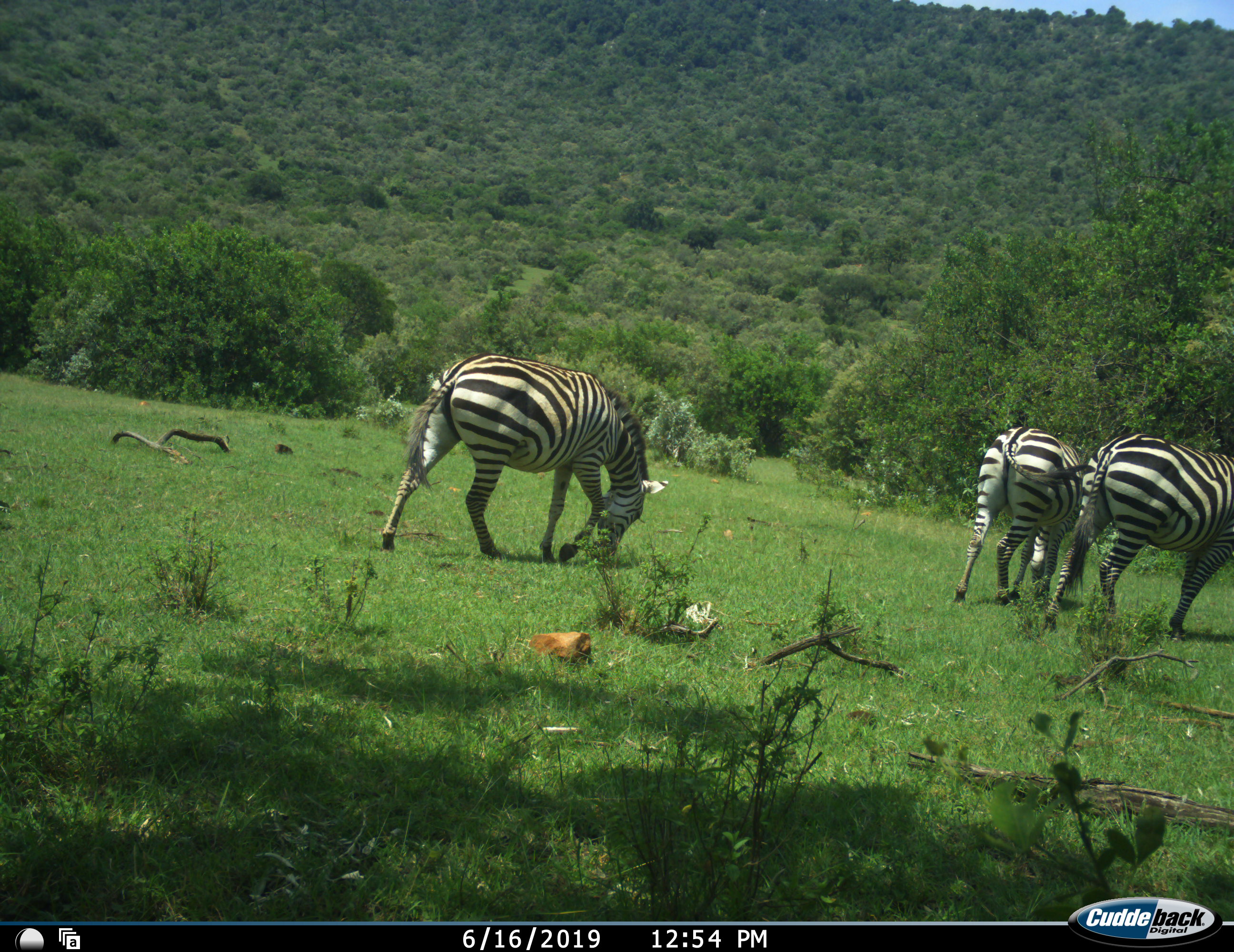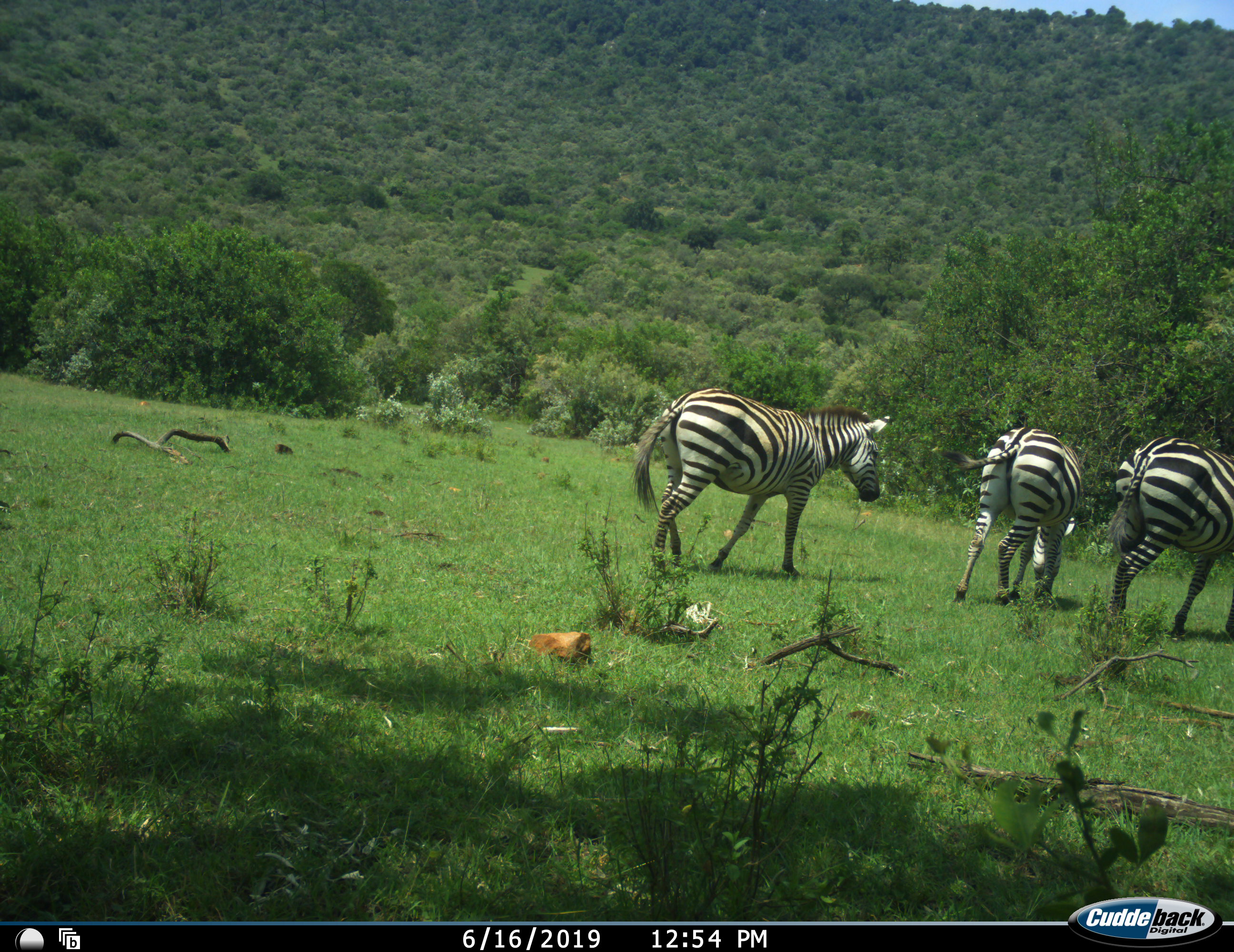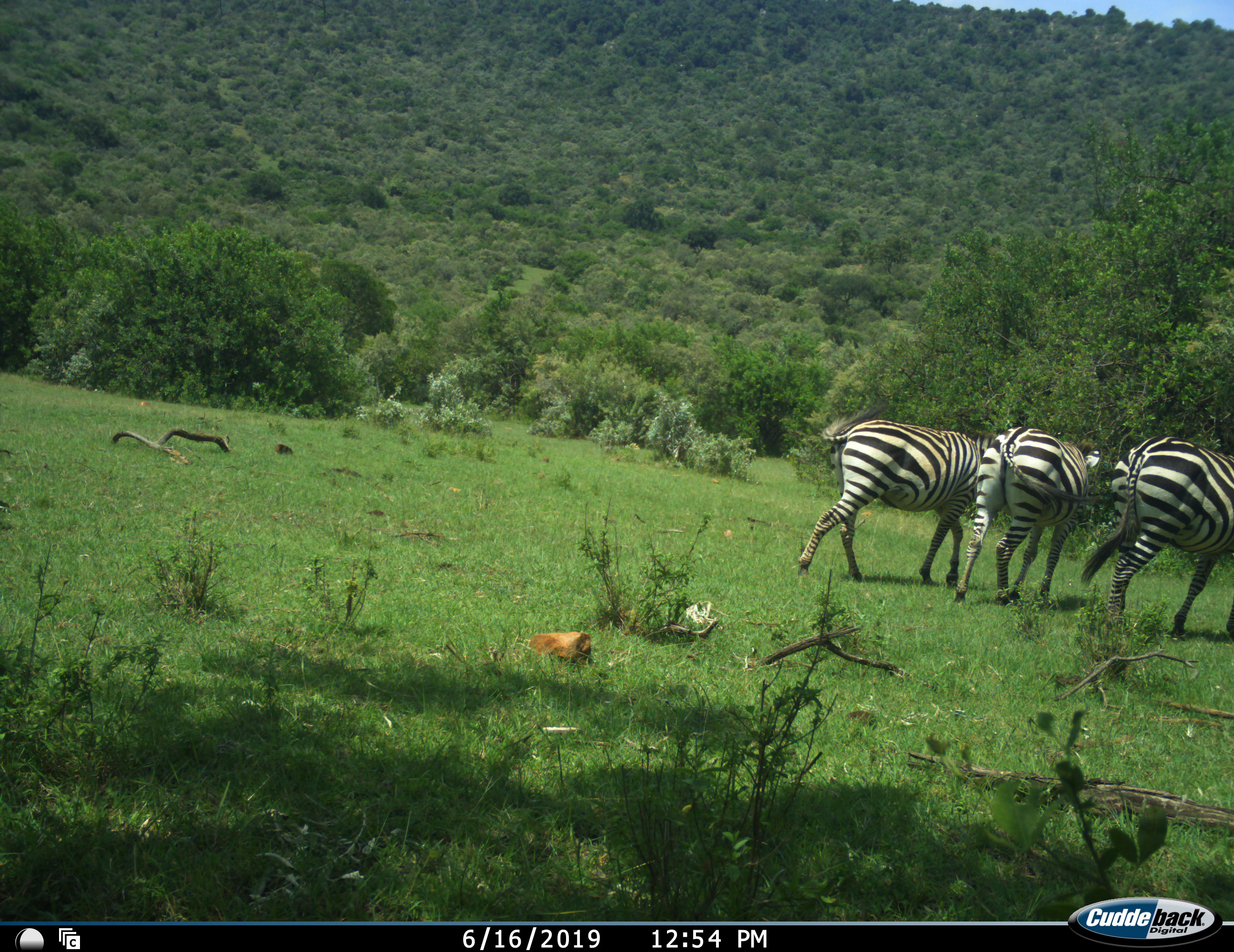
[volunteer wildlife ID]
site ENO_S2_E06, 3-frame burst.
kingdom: Animalia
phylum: Chordata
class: Mammalia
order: Perissodactyla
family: Equidae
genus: Equus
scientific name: Equus quagga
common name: plains zebra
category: zebraplains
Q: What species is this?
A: Zebraplains (plains zebra) (Equus quagga).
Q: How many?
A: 3.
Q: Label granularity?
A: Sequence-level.